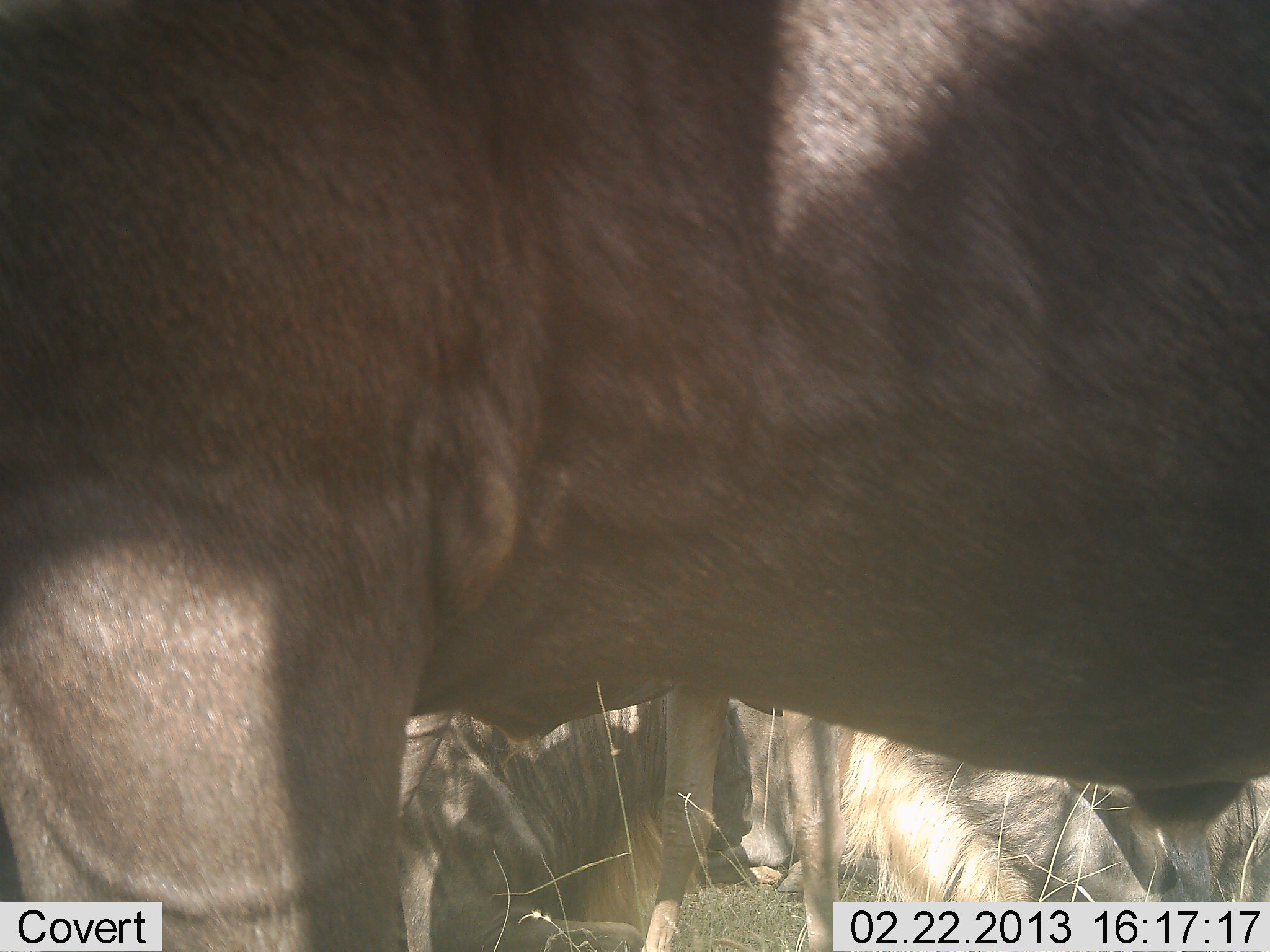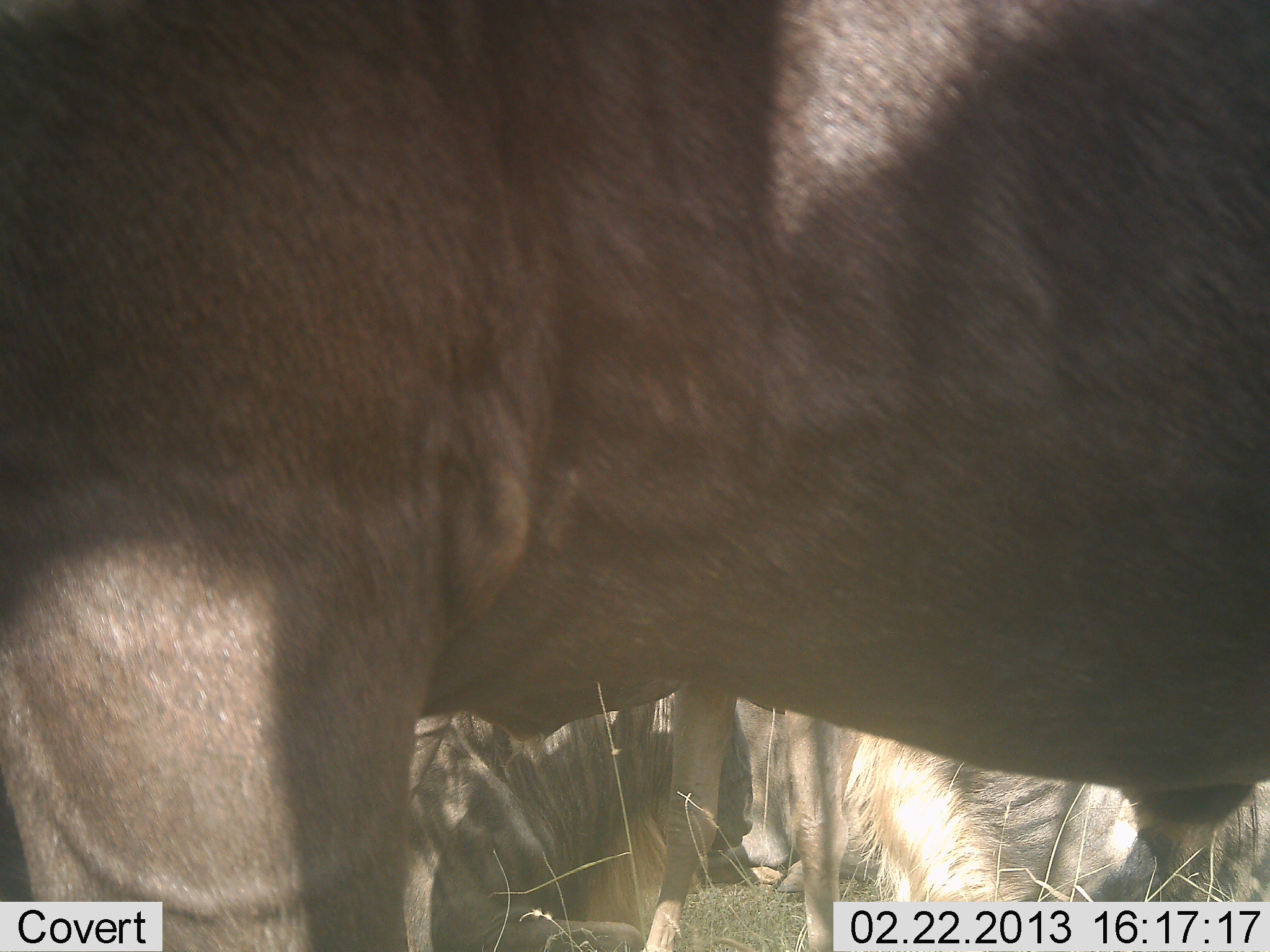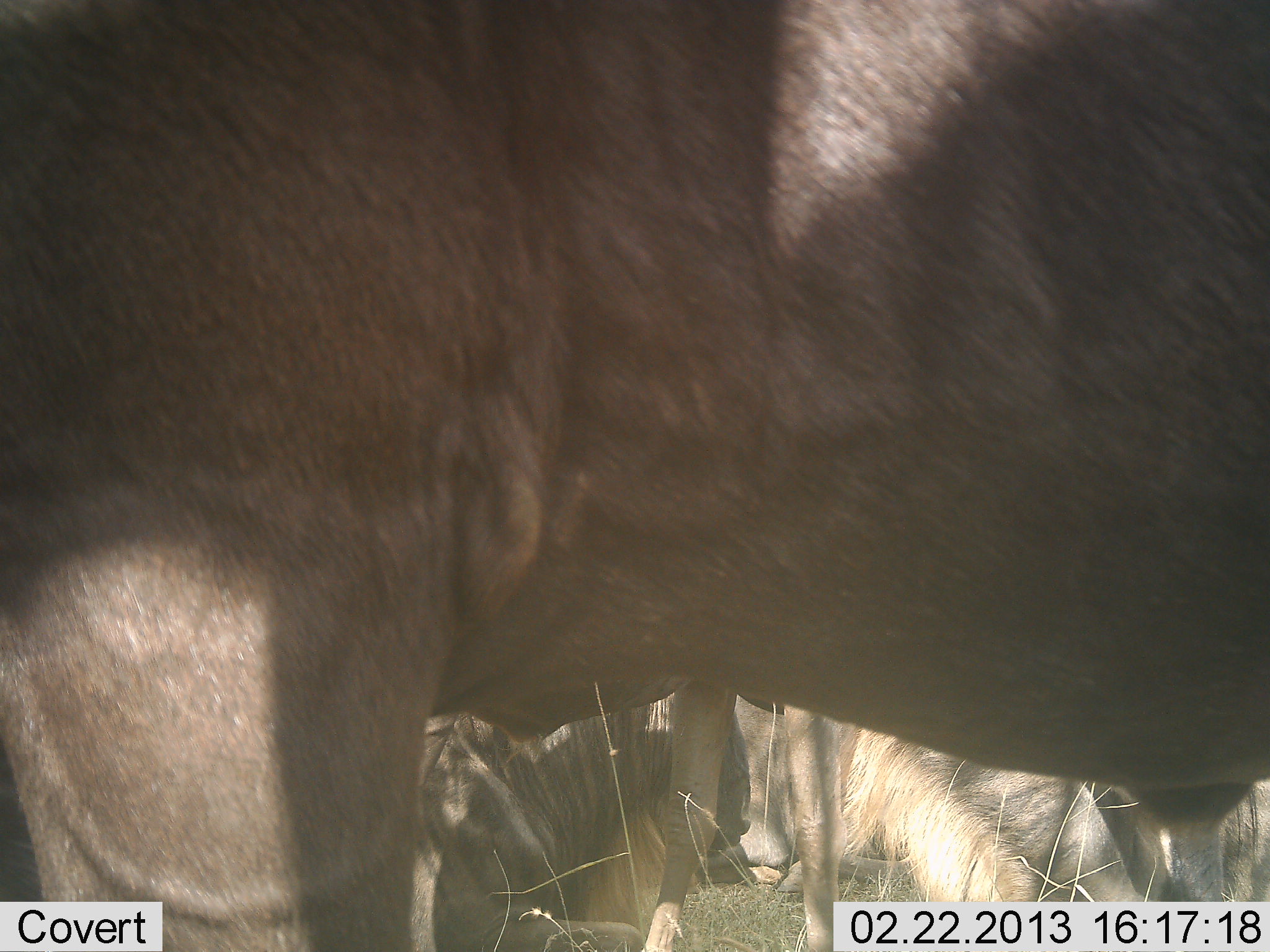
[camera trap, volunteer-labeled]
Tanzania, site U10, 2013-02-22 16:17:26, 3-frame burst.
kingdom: Animalia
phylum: Chordata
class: Mammalia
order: Artiodactyla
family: Bovidae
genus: Connochaetes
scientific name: Connochaetes taurinus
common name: blue wildebeest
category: wildebeest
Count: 3.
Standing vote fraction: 79%.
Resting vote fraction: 79%.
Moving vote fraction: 4%.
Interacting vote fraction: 0%.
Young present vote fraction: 8%.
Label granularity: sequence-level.